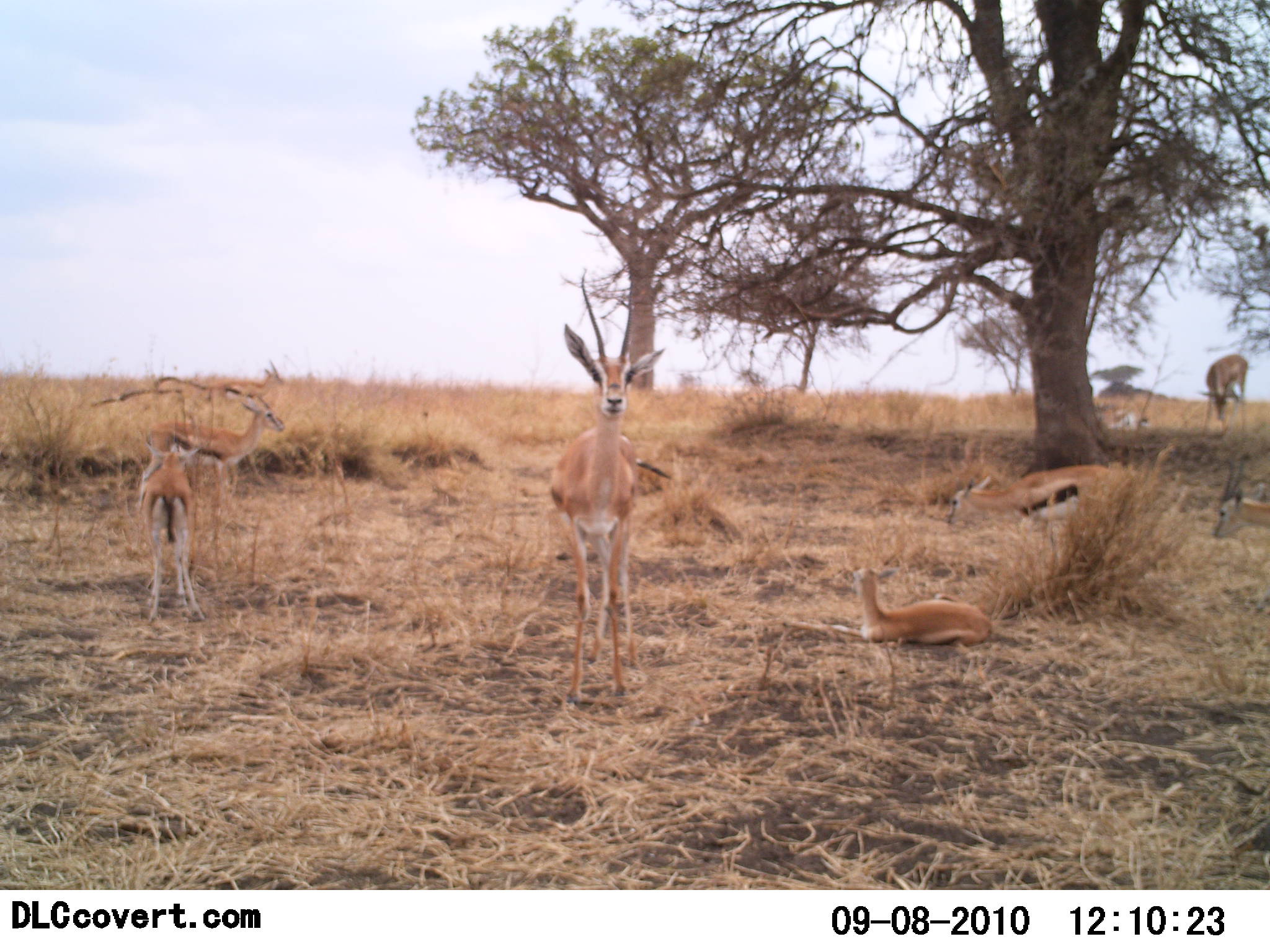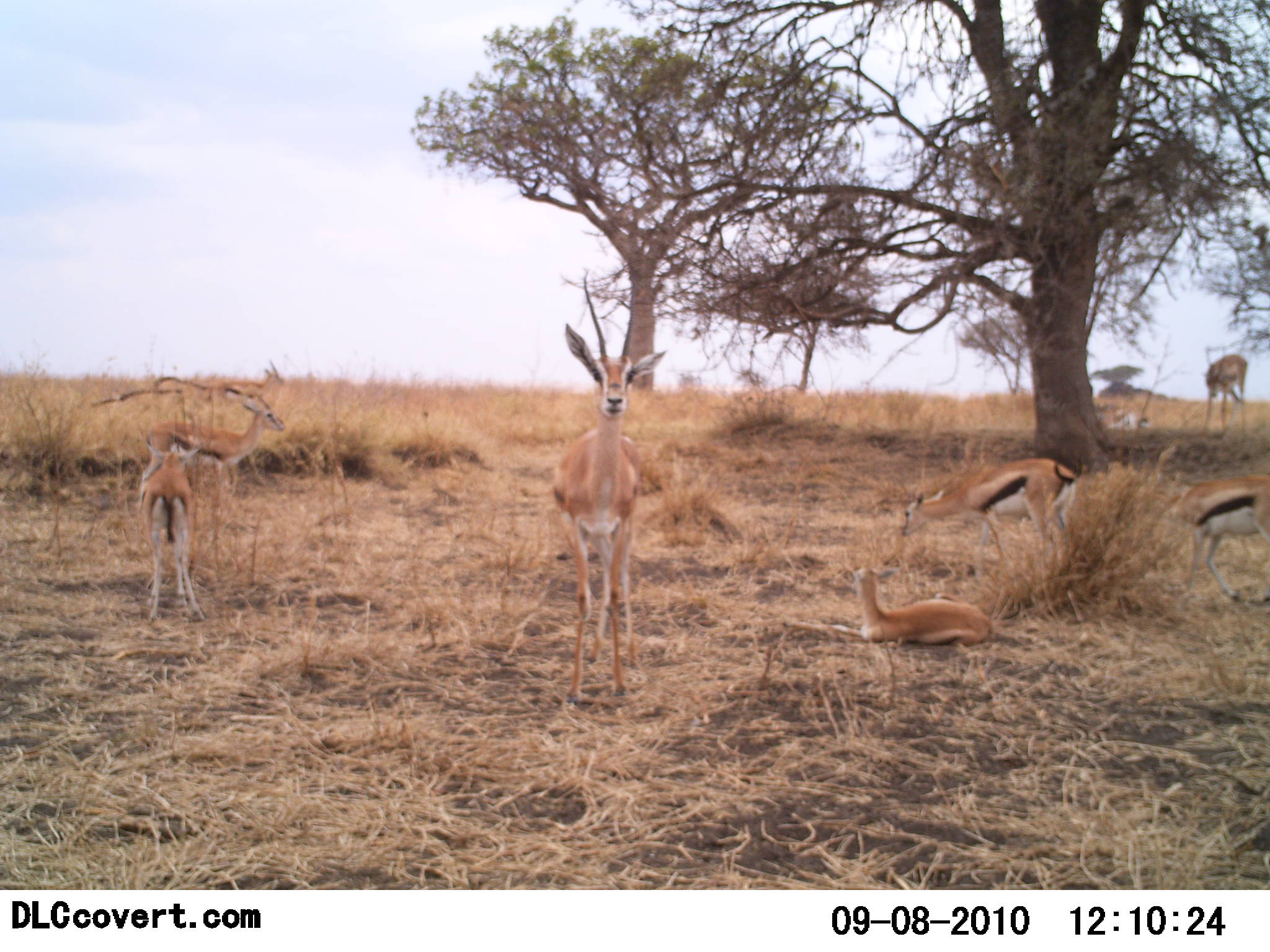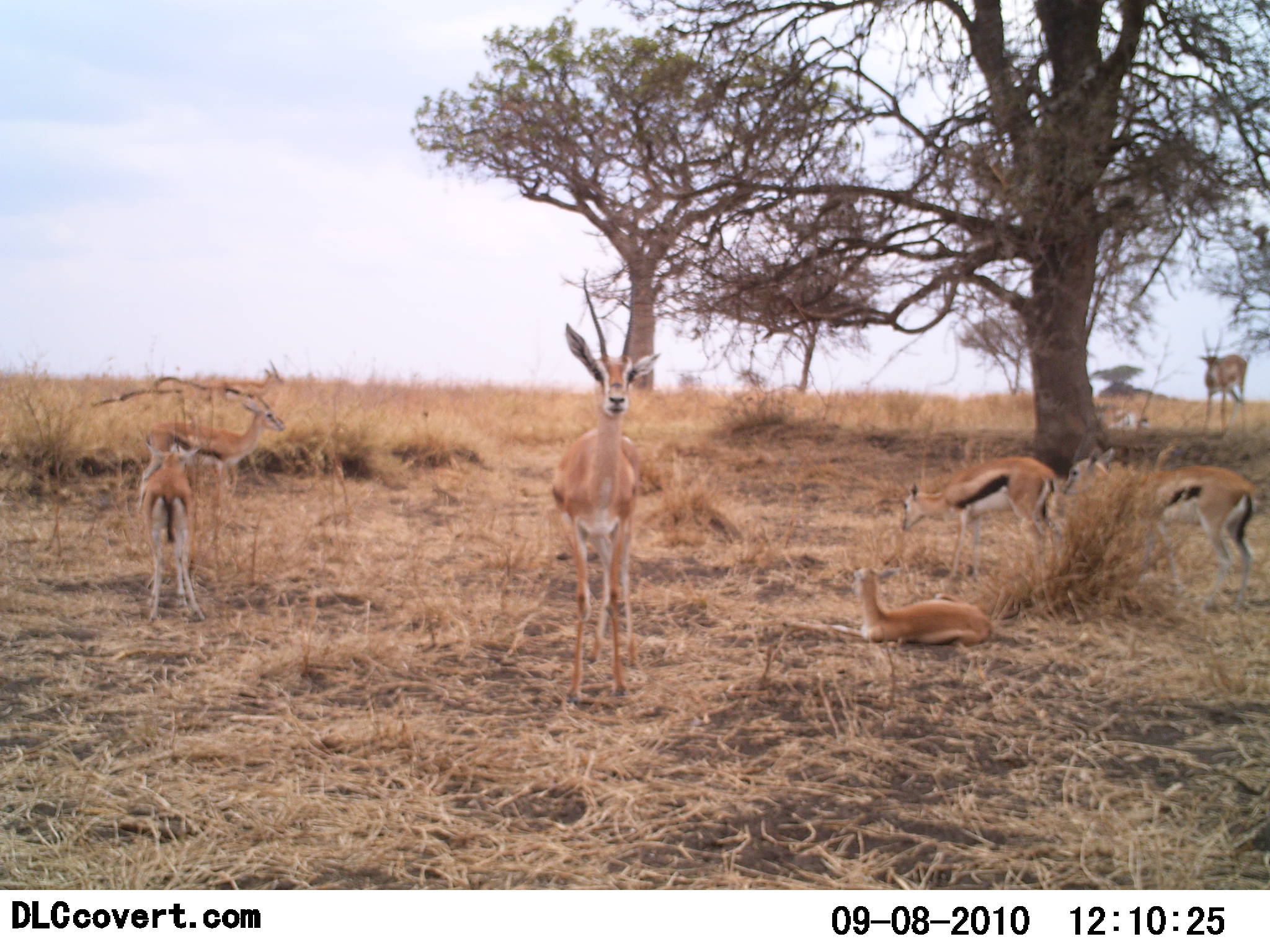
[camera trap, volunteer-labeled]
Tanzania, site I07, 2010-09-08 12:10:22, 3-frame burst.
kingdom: Animalia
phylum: Chordata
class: Mammalia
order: Artiodactyla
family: Bovidae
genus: Eudorcas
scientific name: Eudorcas thomsonii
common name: thomson's gazelle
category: gazellethomsons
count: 7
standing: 92%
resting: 83%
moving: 33%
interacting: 0%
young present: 33%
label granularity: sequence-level